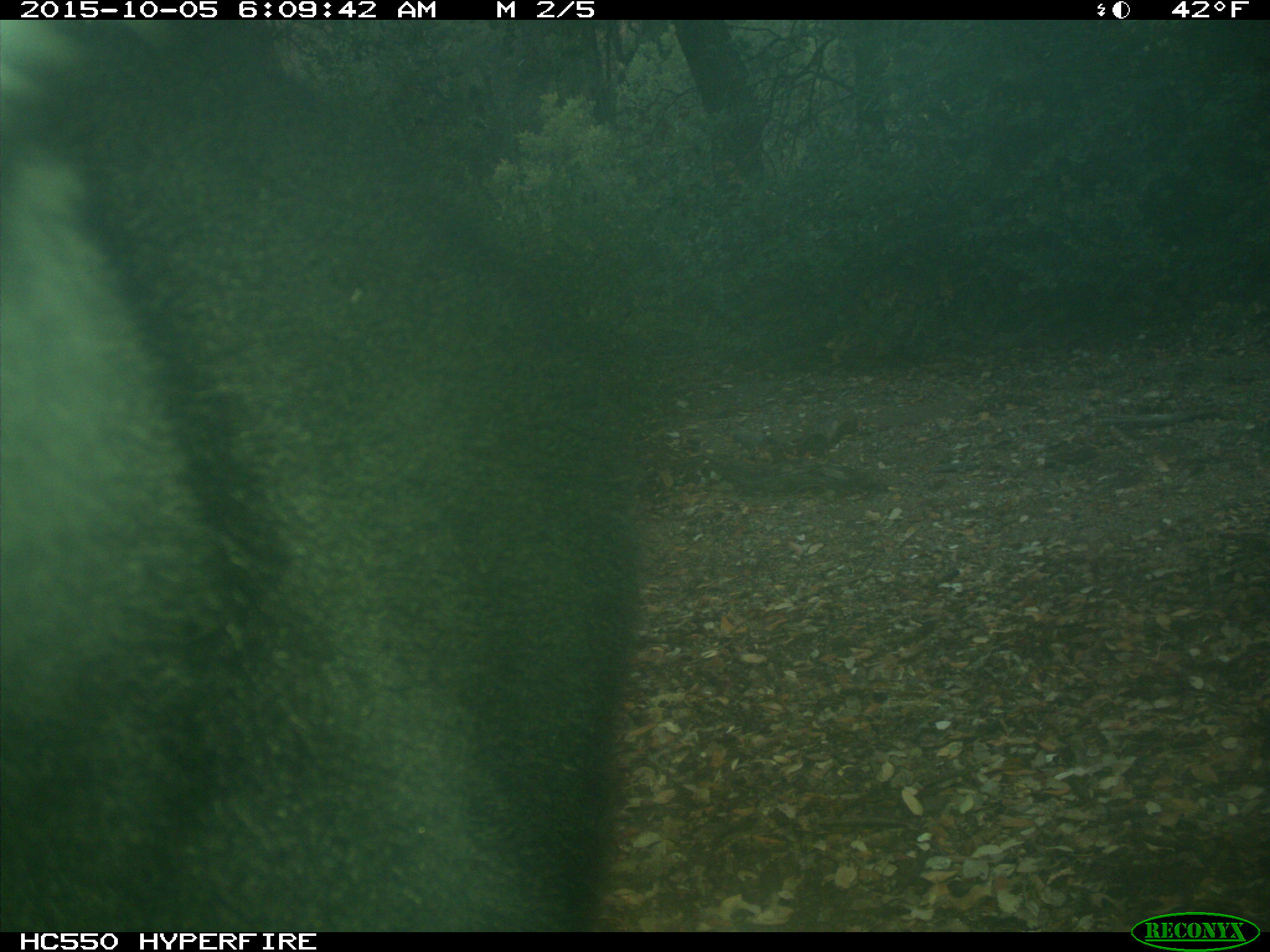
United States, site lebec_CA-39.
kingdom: Animalia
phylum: Chordata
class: Mammalia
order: Carnivora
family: Ursidae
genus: Ursus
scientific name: Ursus americanus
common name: american black bear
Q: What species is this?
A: Ursus americanus (american black bear).